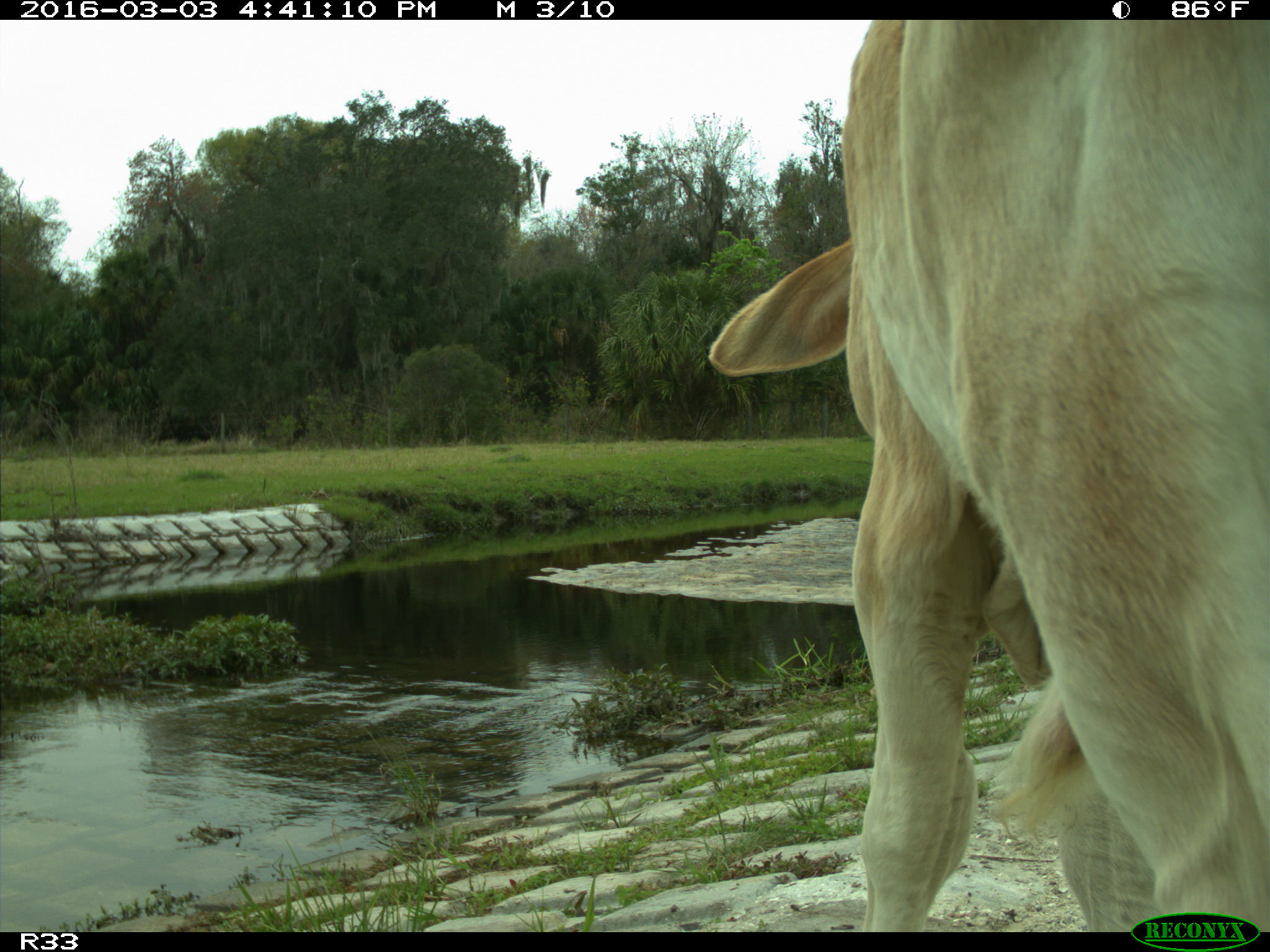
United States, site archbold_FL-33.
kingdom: Animalia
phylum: Chordata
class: Mammalia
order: Artiodactyla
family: Bovidae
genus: Bos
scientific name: Bos taurus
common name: domestic cow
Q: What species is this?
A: Bos taurus (domestic cow).